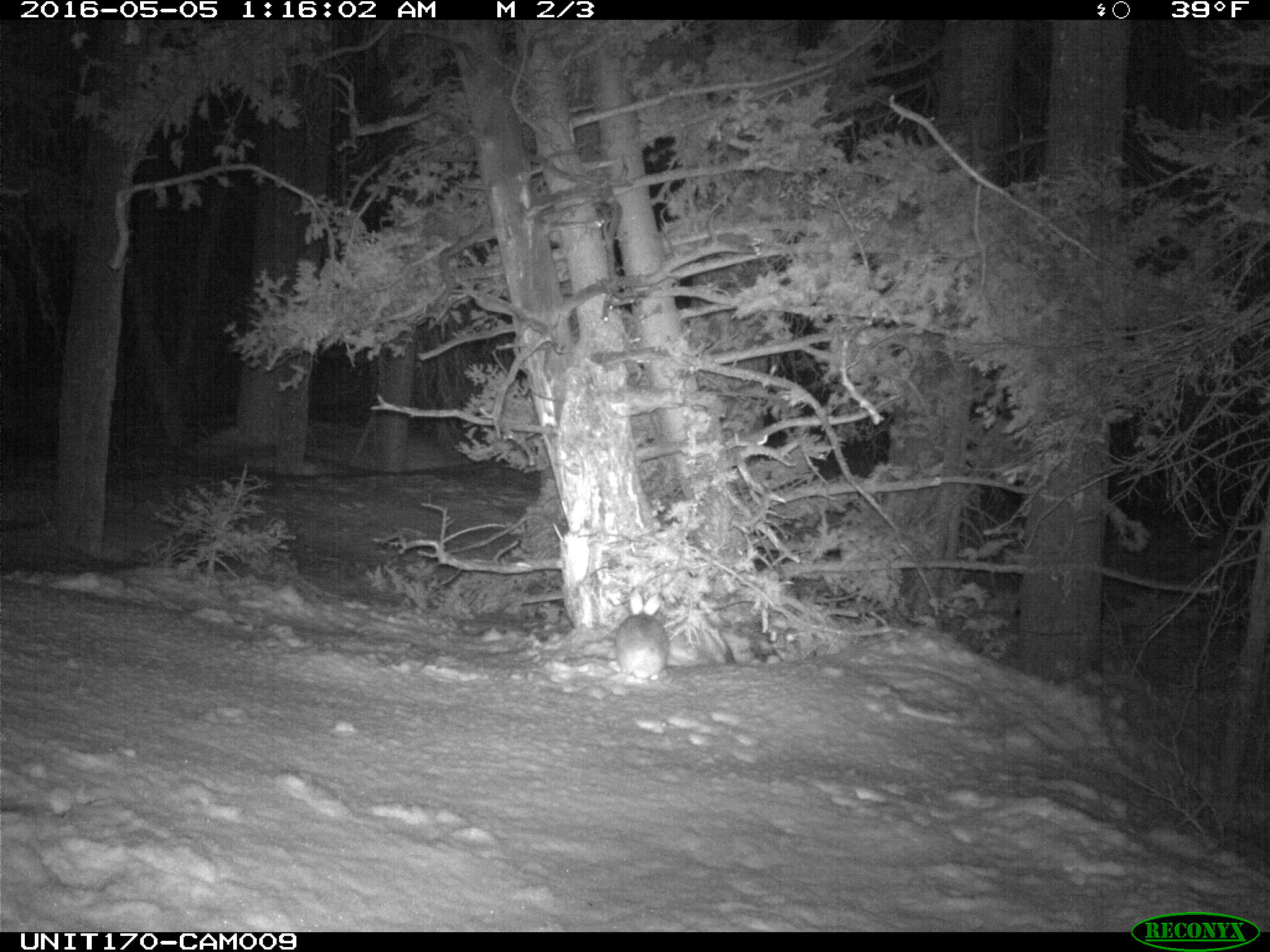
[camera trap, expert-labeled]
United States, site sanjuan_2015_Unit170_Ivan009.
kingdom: Animalia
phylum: Chordata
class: Mammalia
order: Lagomorpha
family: Leporidae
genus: Lepus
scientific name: Lepus americanus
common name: snowshoe hare